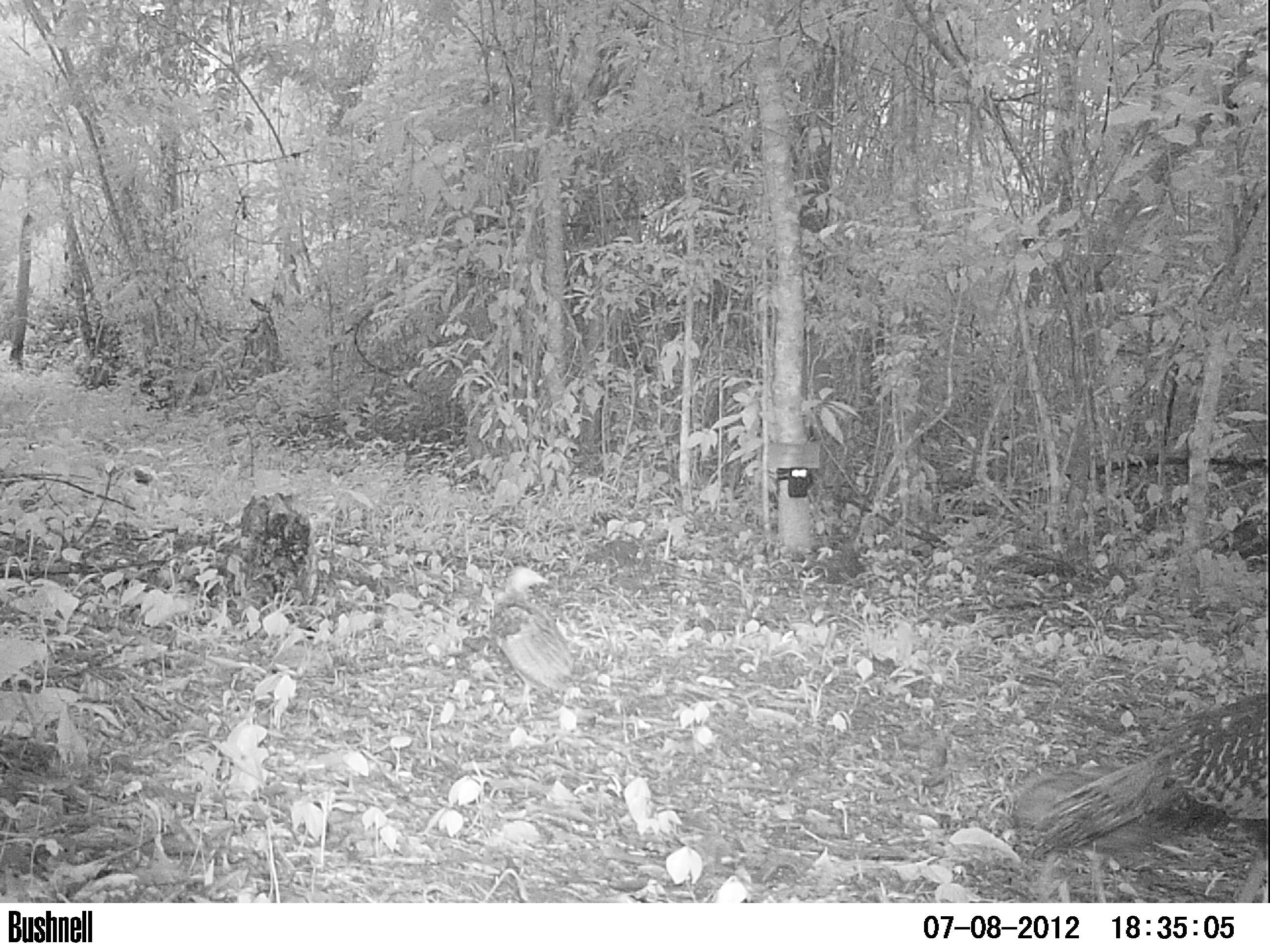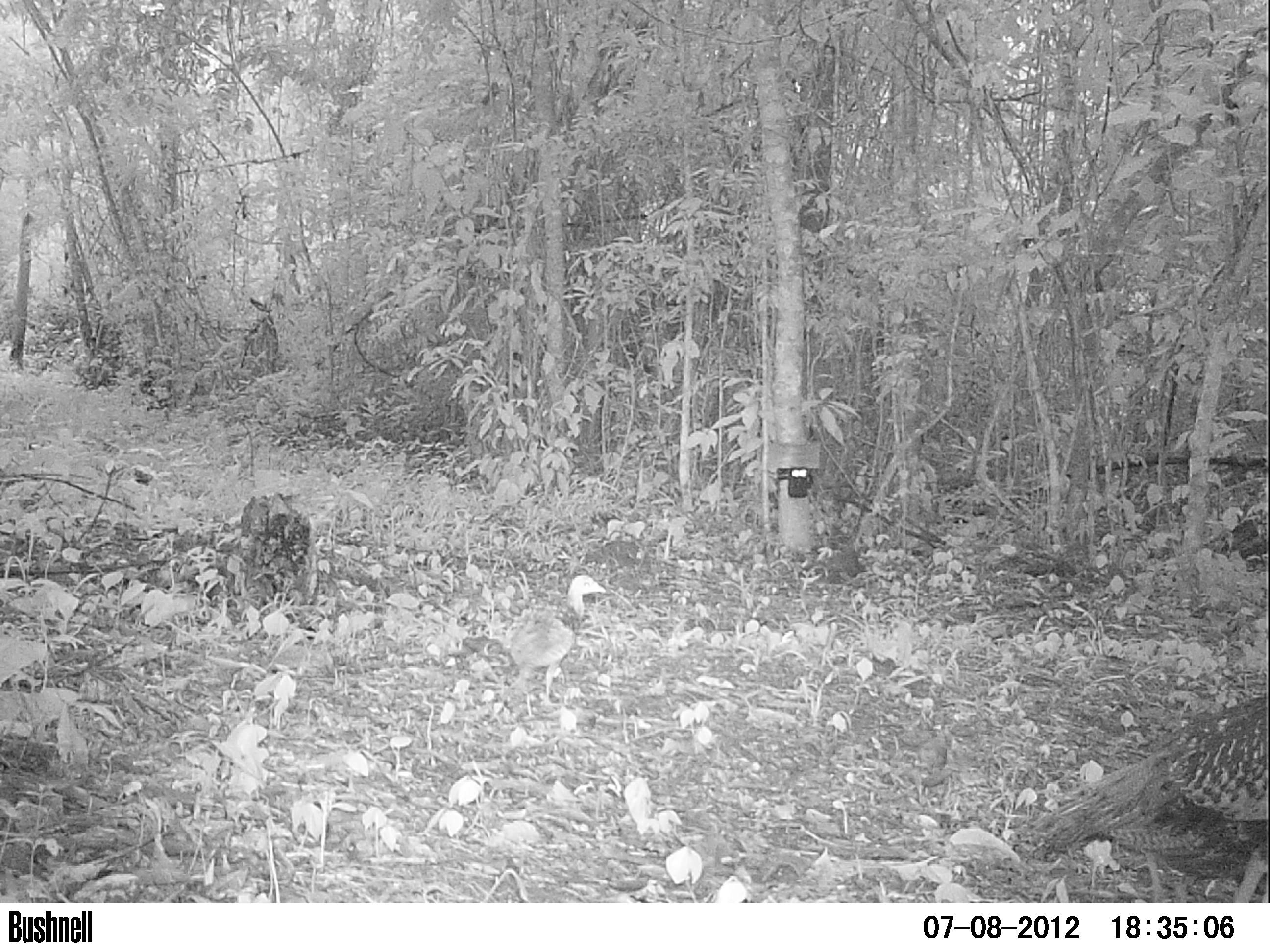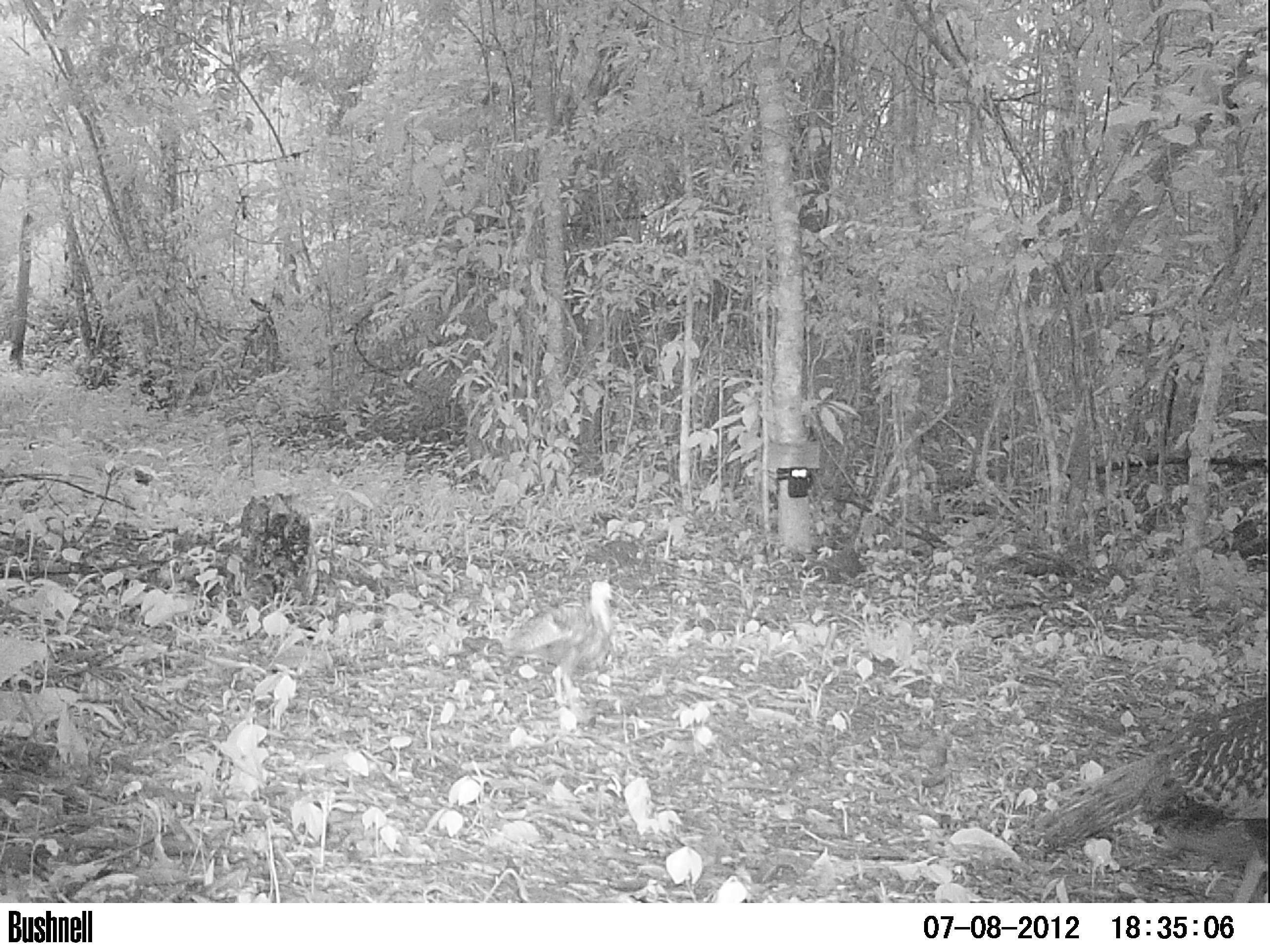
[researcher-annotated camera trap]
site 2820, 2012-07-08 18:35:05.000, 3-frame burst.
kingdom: Animalia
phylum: Chordata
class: Aves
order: Galliformes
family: Phasianidae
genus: Meleagris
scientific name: Meleagris ocellata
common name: ocellated turkey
Meleagris ocellata (ocellated turkey), count 3, age adult.